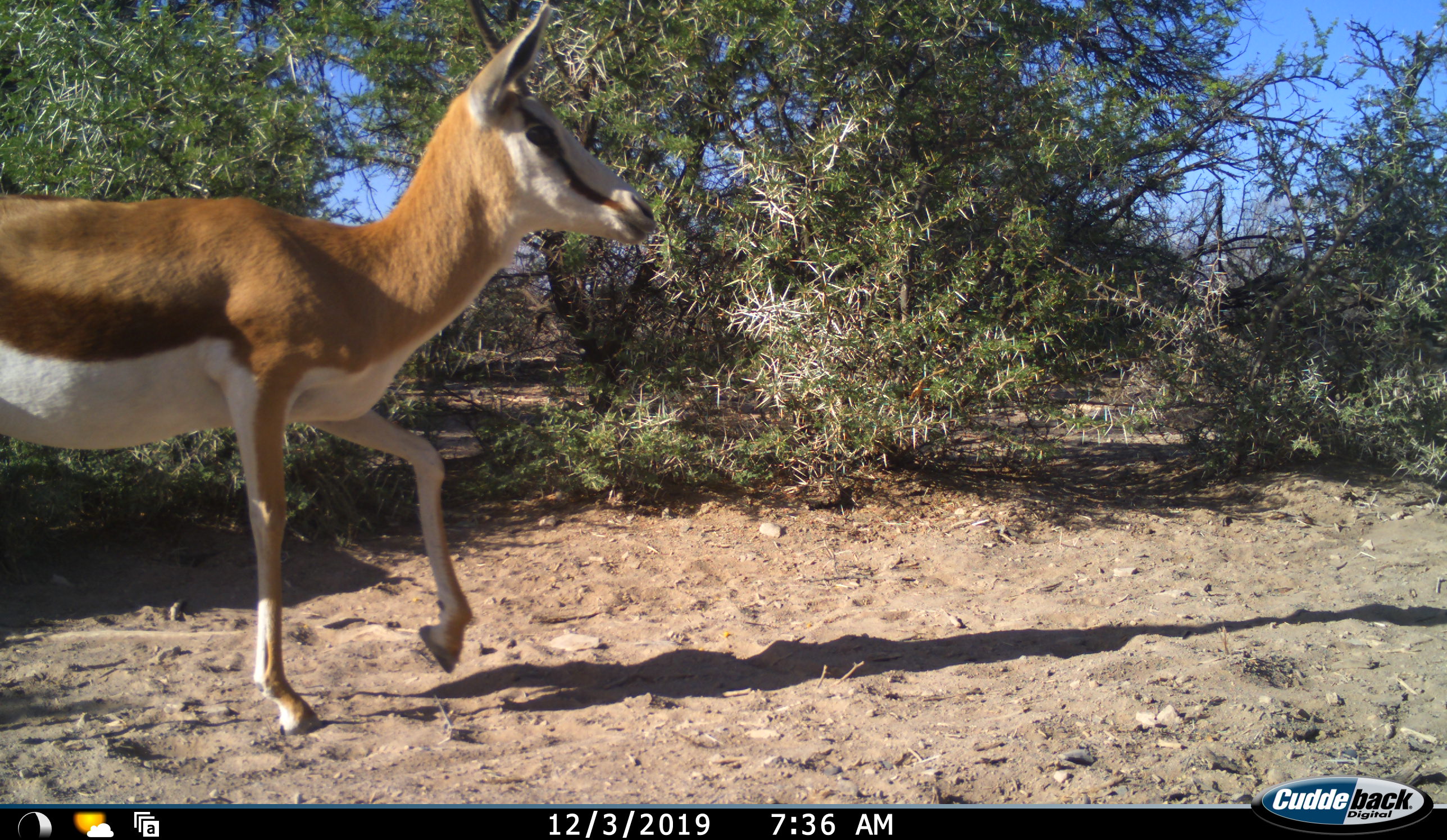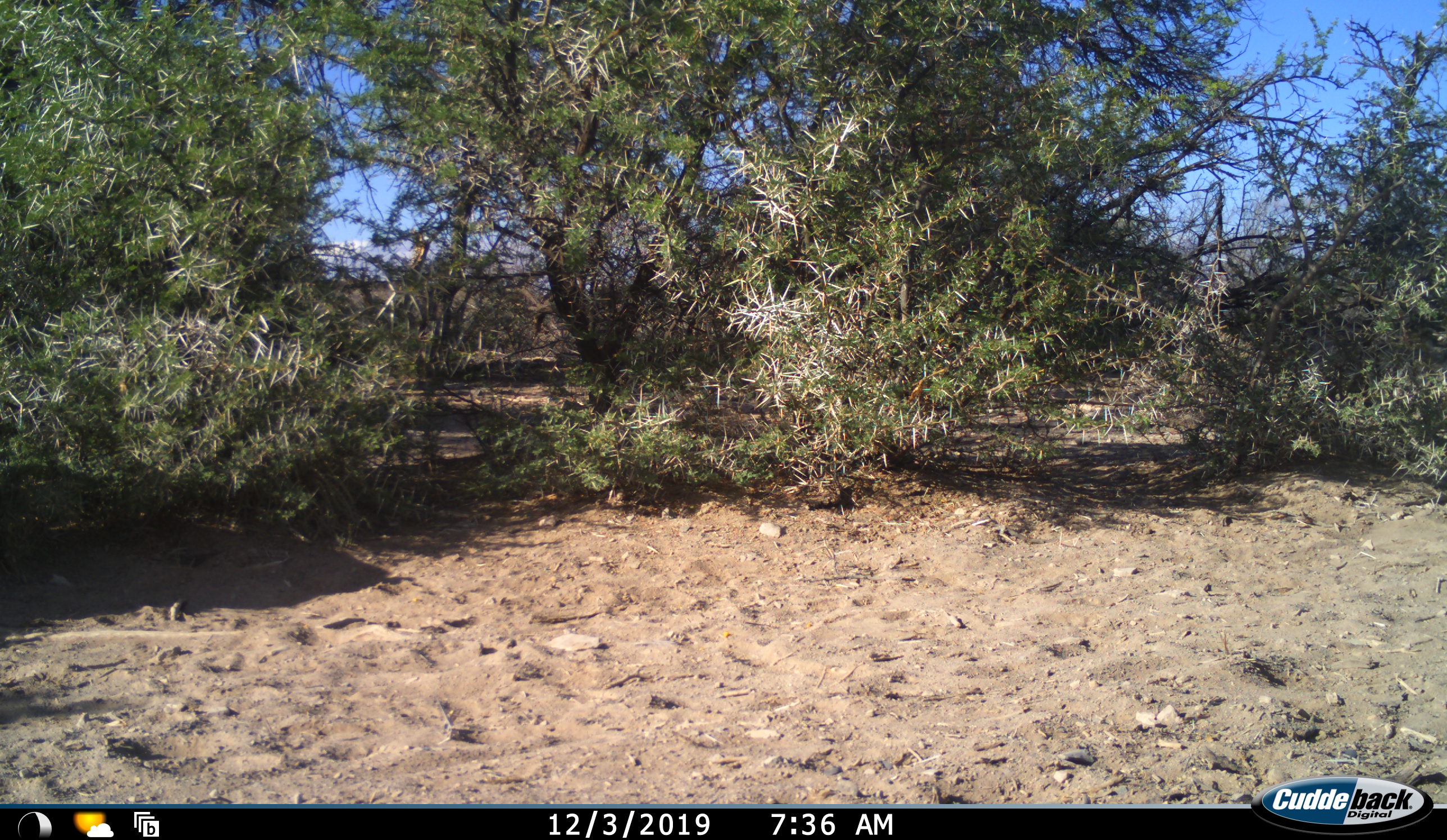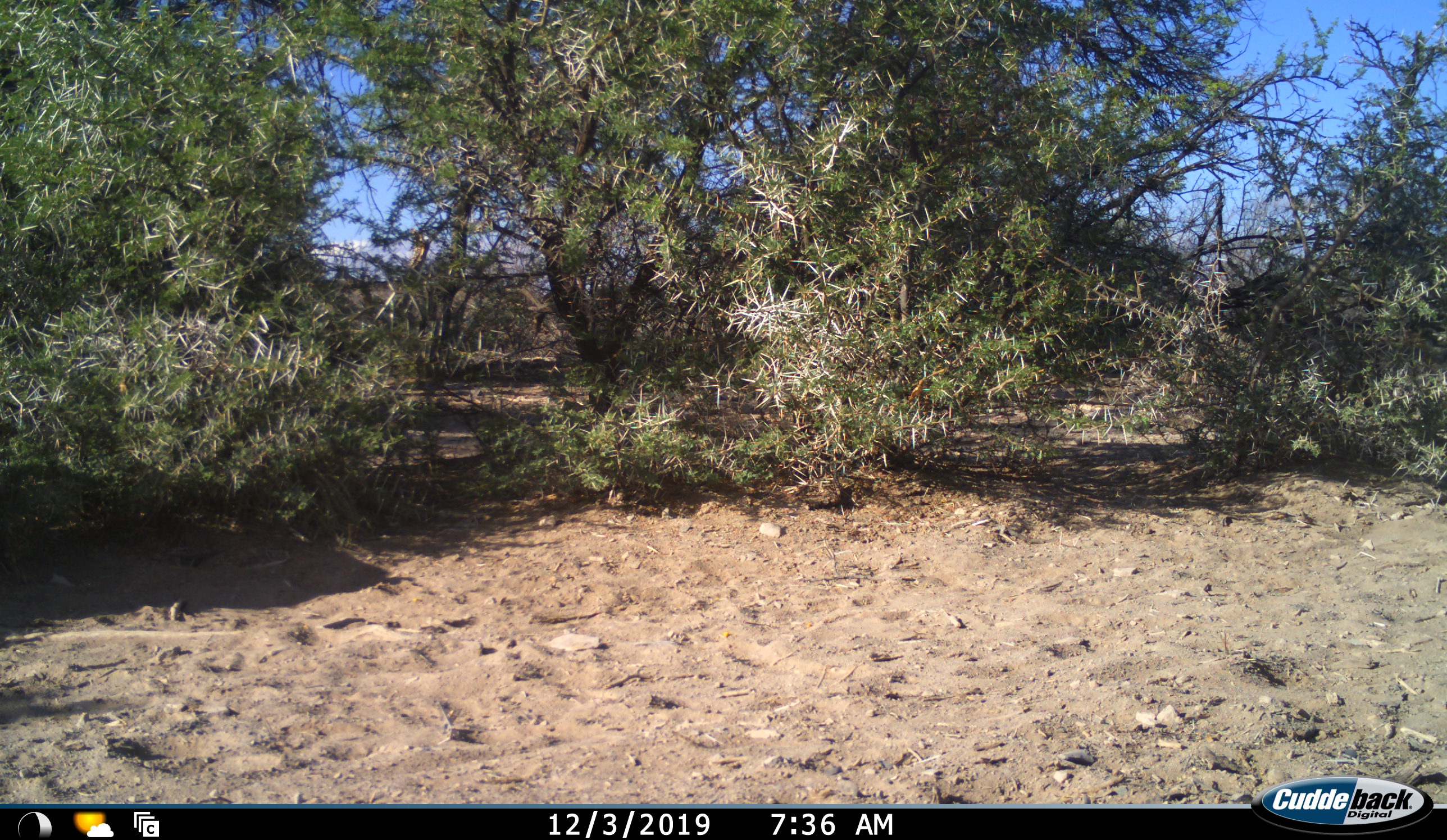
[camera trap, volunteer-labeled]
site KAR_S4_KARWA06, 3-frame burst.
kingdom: Animalia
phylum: Chordata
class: Mammalia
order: Artiodactyla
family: Bovidae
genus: Antidorcas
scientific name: Antidorcas marsupialis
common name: springbok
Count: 1.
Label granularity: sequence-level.